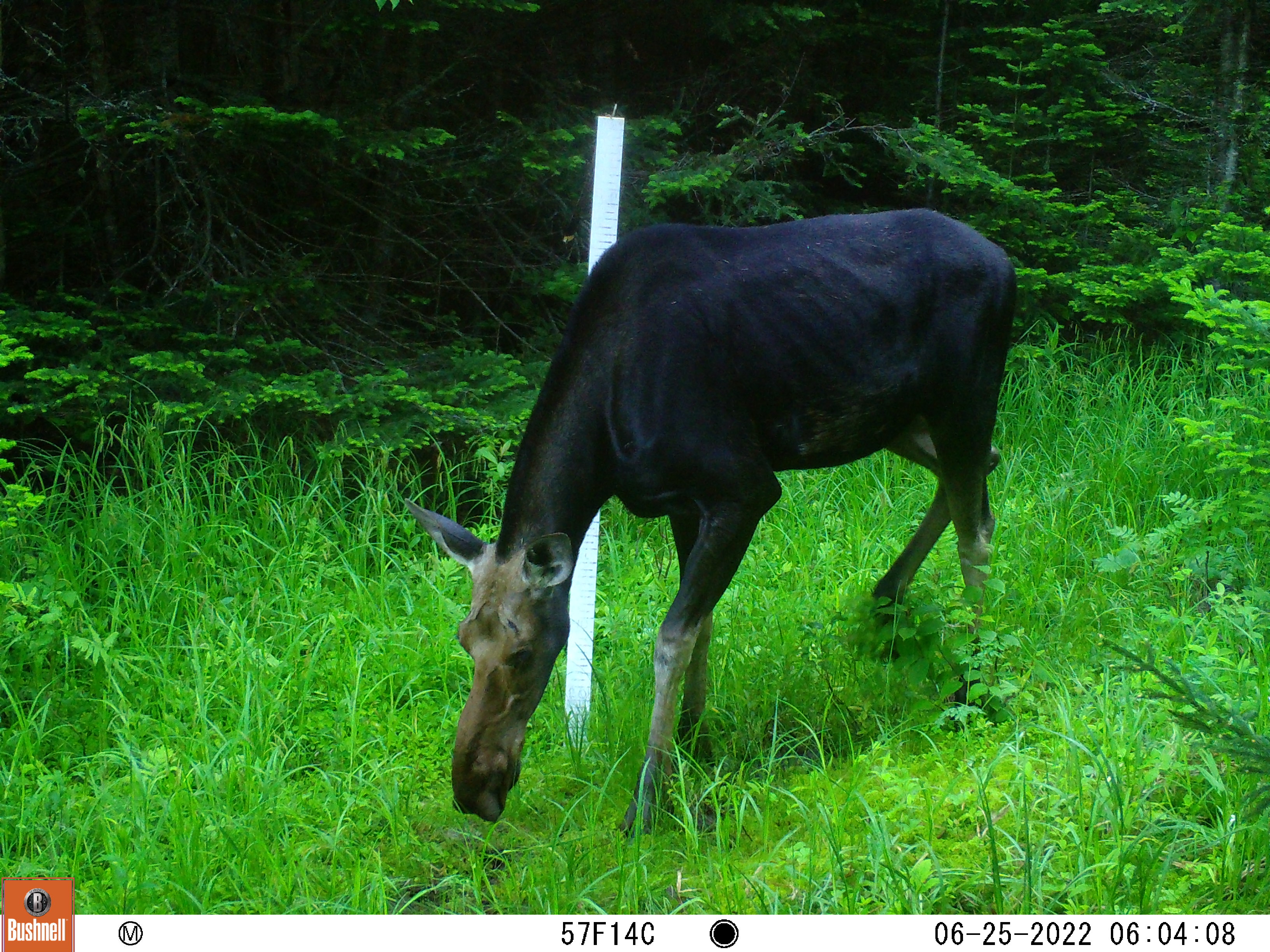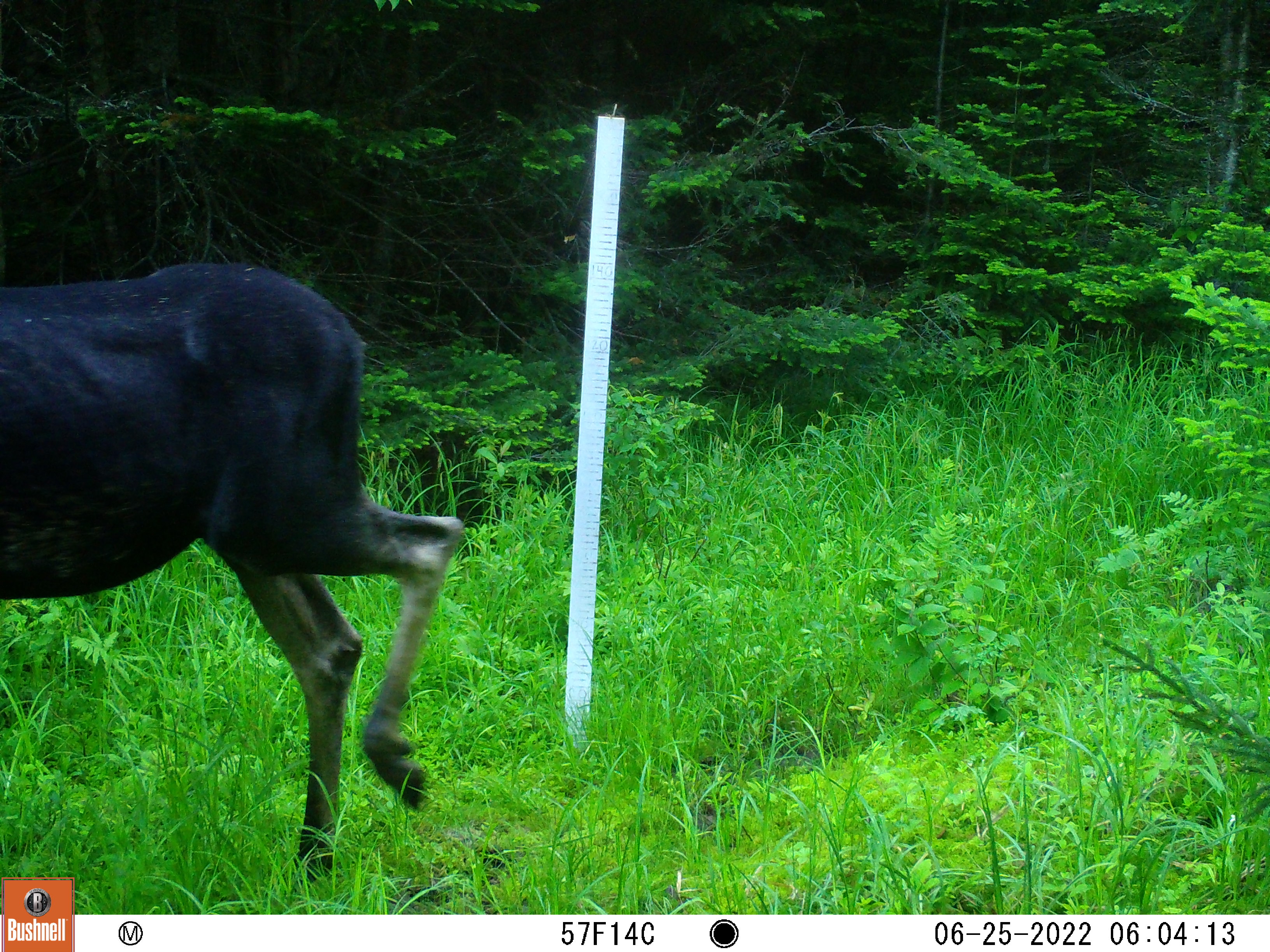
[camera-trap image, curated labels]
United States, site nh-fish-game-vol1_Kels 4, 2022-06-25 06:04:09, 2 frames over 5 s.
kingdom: Animalia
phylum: Chordata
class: Mammalia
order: Artiodactyla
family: Cervidae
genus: Alces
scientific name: Alces alces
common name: moose